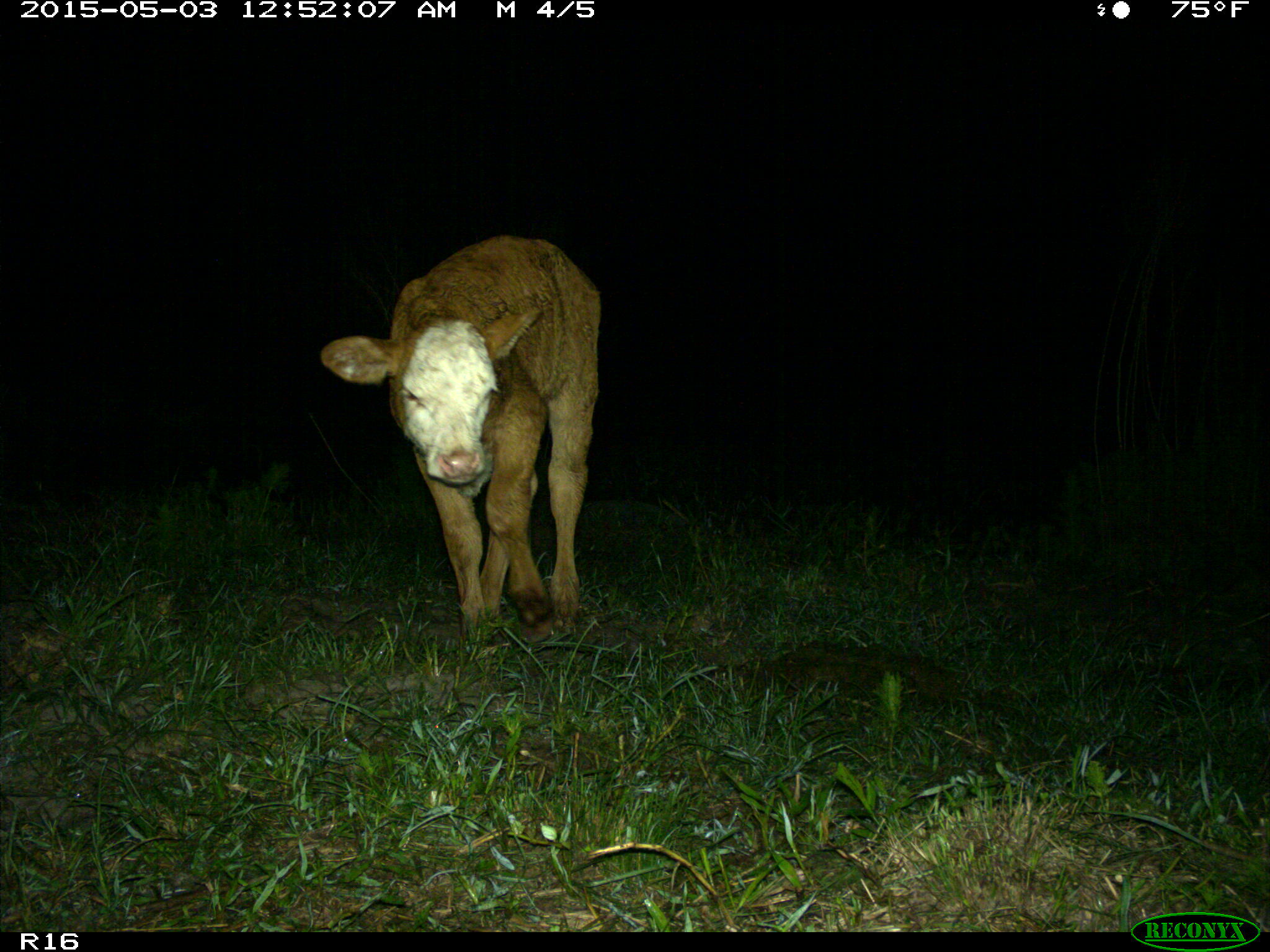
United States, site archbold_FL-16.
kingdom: Animalia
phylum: Chordata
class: Mammalia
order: Artiodactyla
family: Bovidae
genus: Bos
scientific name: Bos taurus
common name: domestic cow